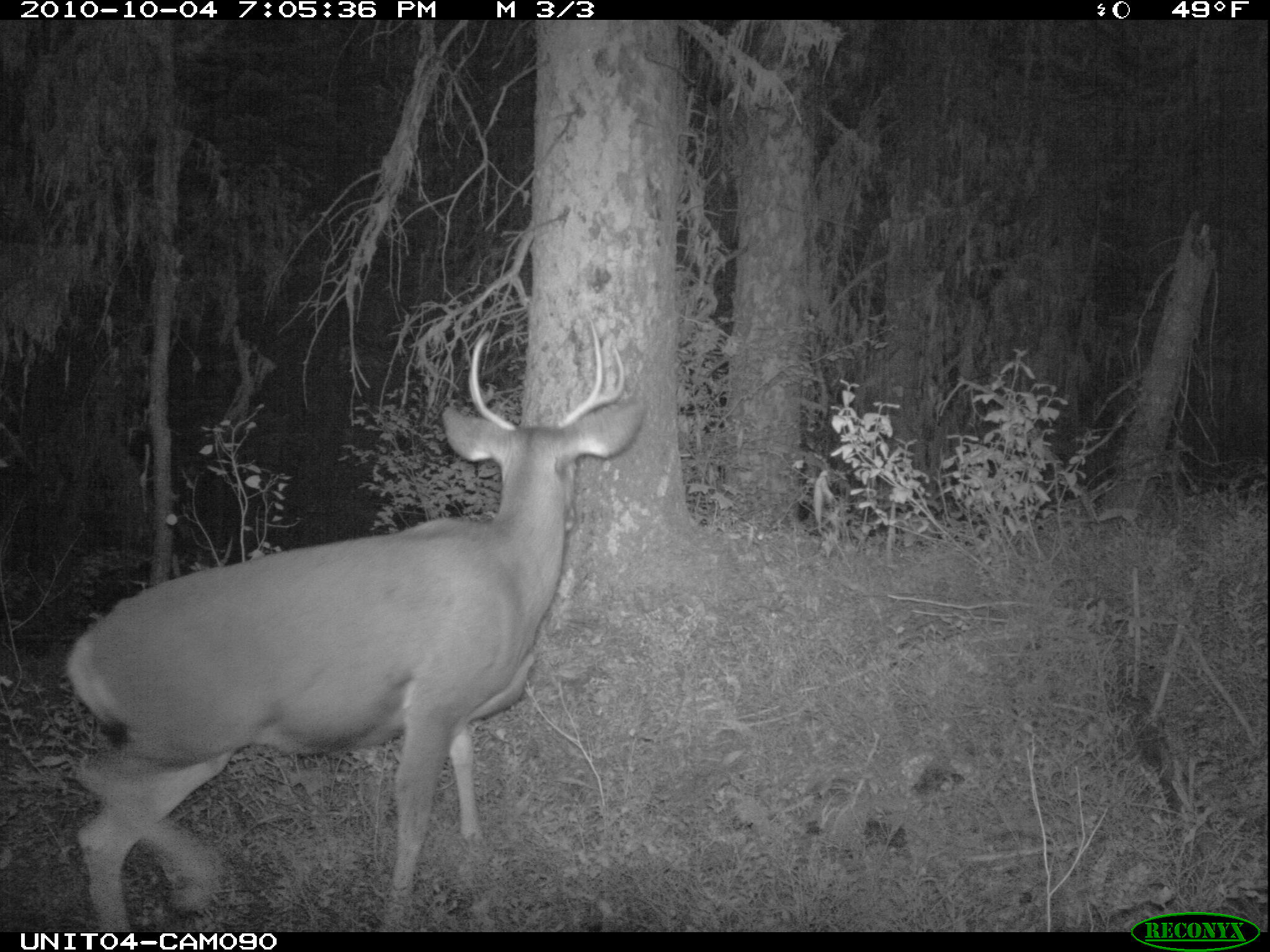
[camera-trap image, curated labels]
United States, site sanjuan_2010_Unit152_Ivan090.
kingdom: Animalia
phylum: Chordata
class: Mammalia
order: Artiodactyla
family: Cervidae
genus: Odocoileus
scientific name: Odocoileus hemionus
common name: mule deer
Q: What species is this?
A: Odocoileus hemionus (mule deer).